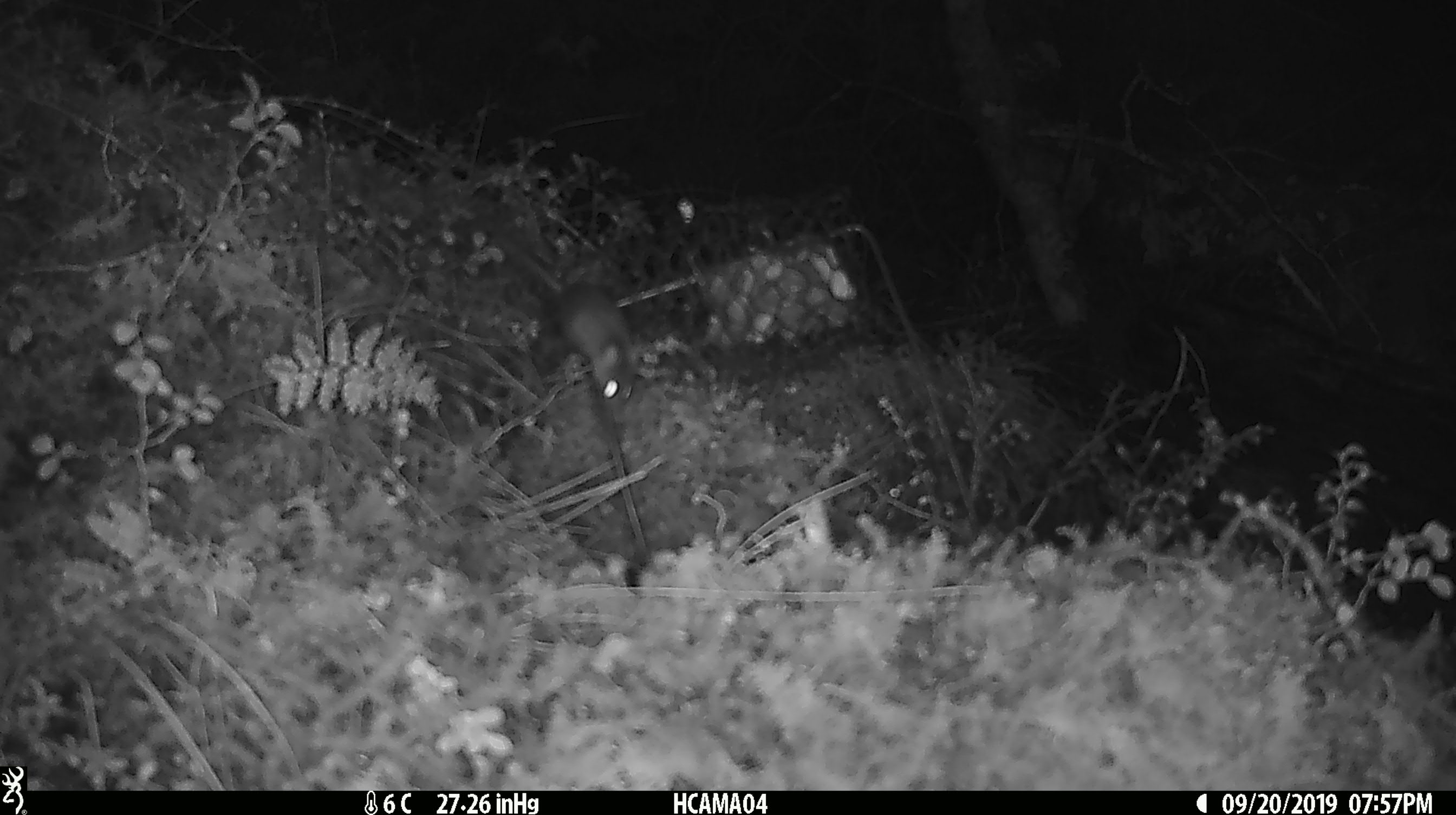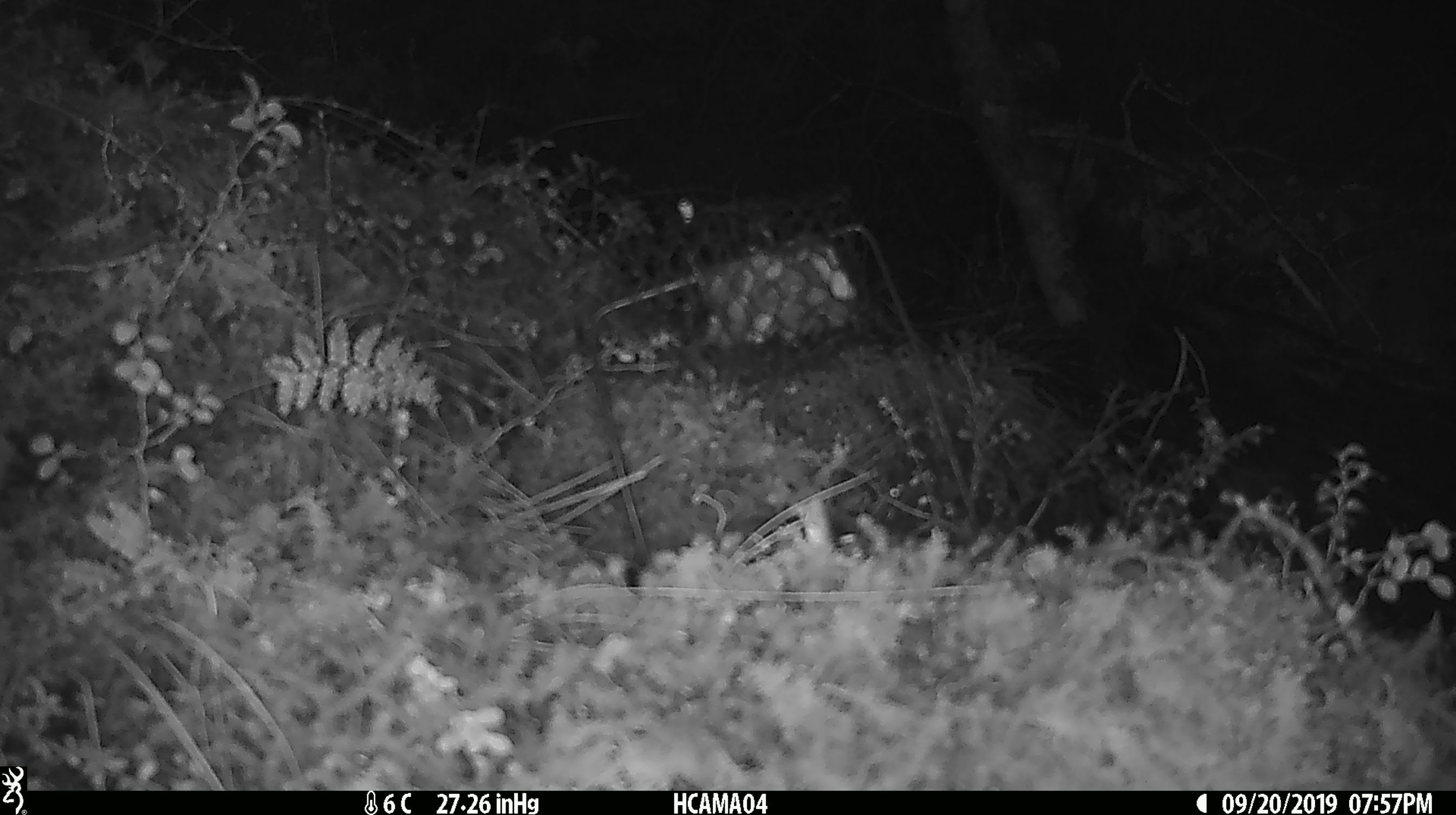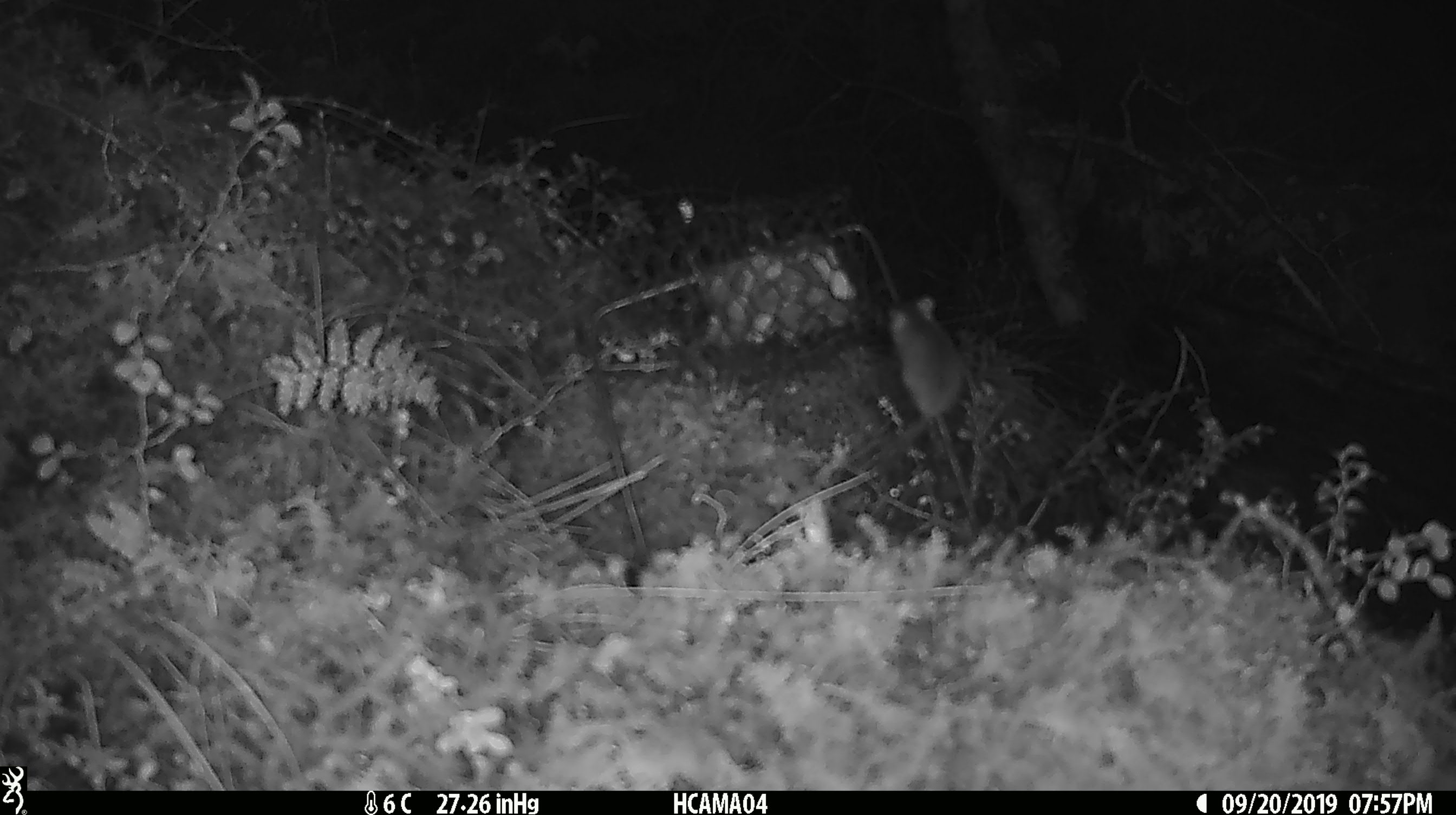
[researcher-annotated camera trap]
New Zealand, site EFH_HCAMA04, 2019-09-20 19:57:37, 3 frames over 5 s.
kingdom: Animalia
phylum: Chordata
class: Mammalia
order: Rodentia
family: Muridae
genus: Mus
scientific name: Mus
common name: mouse